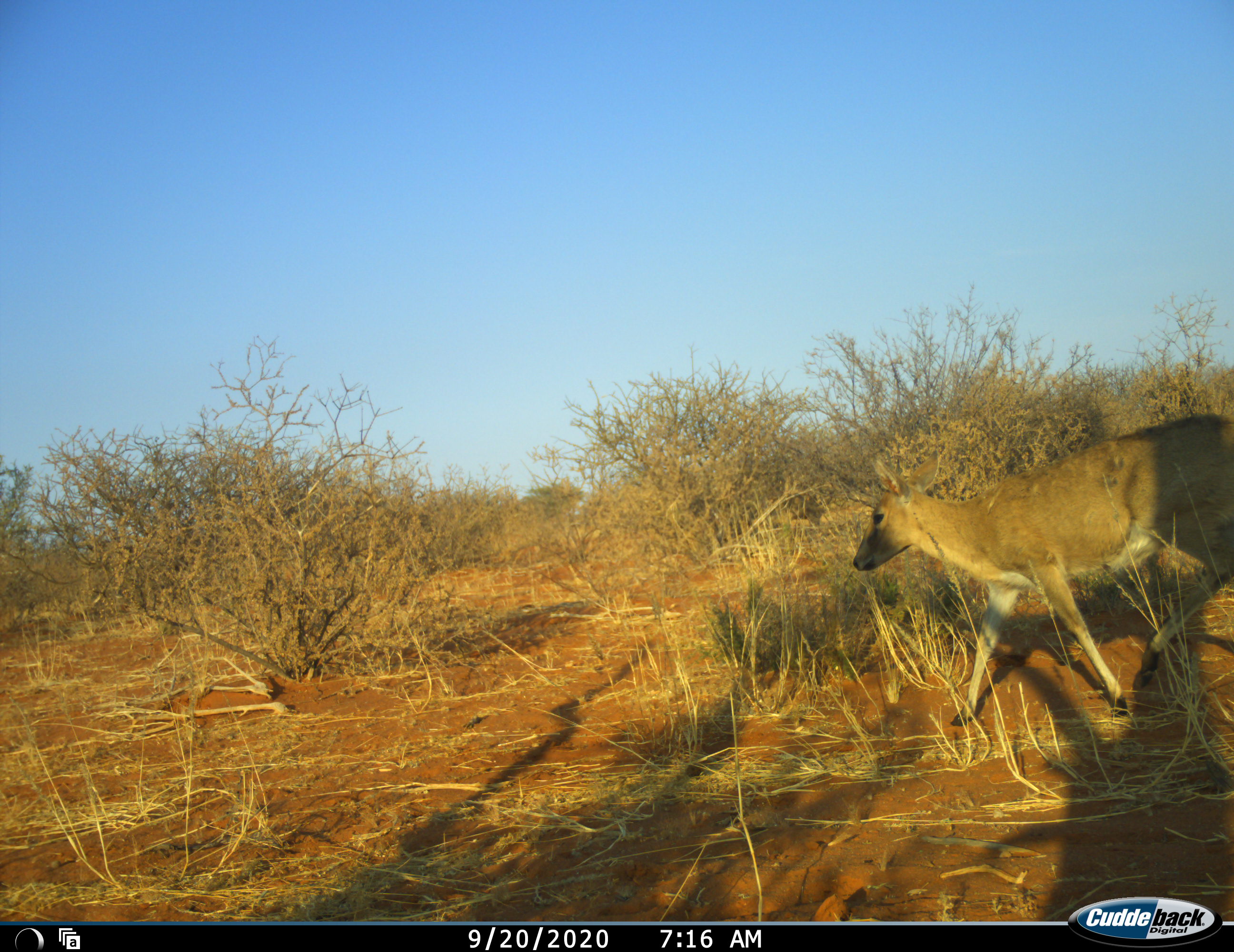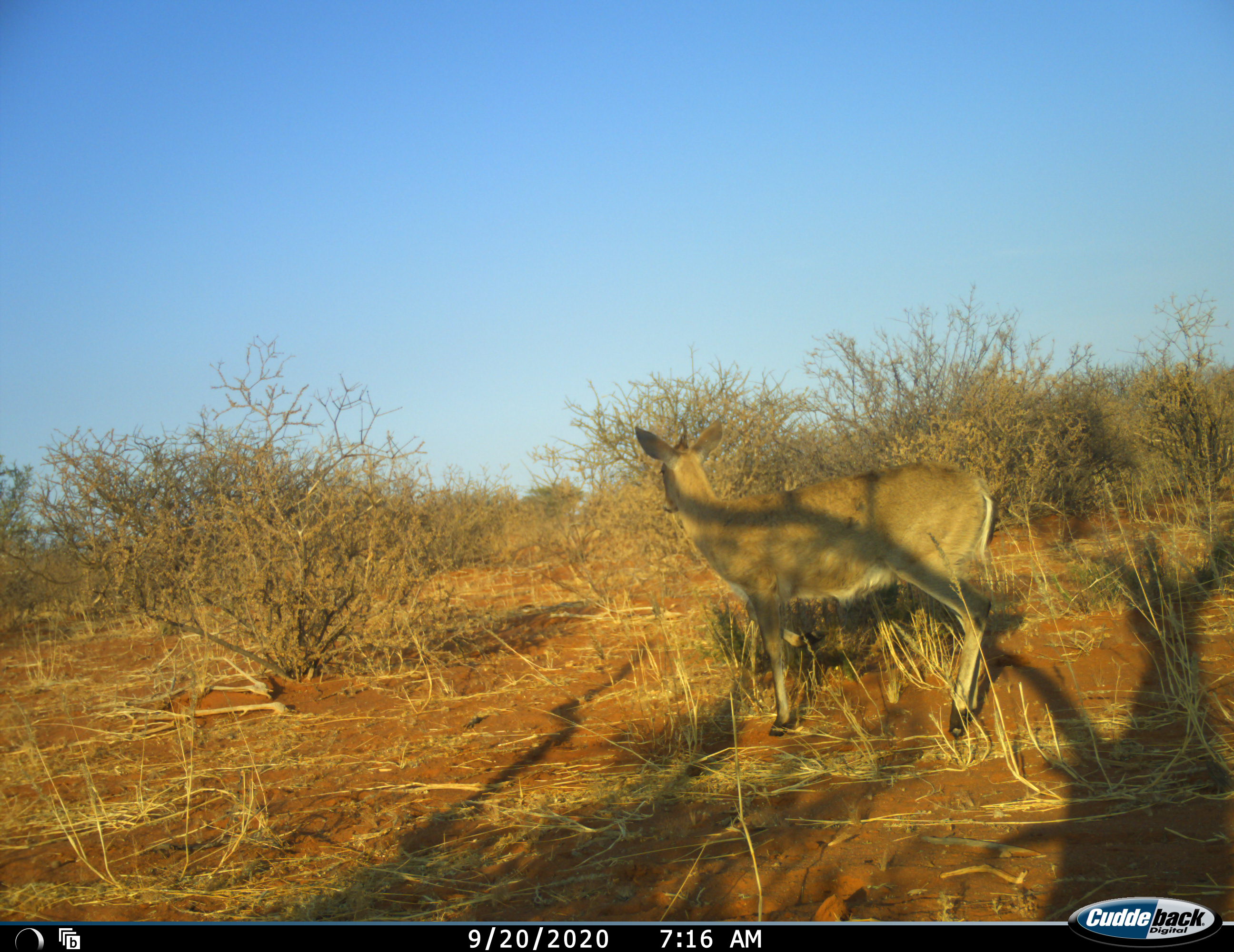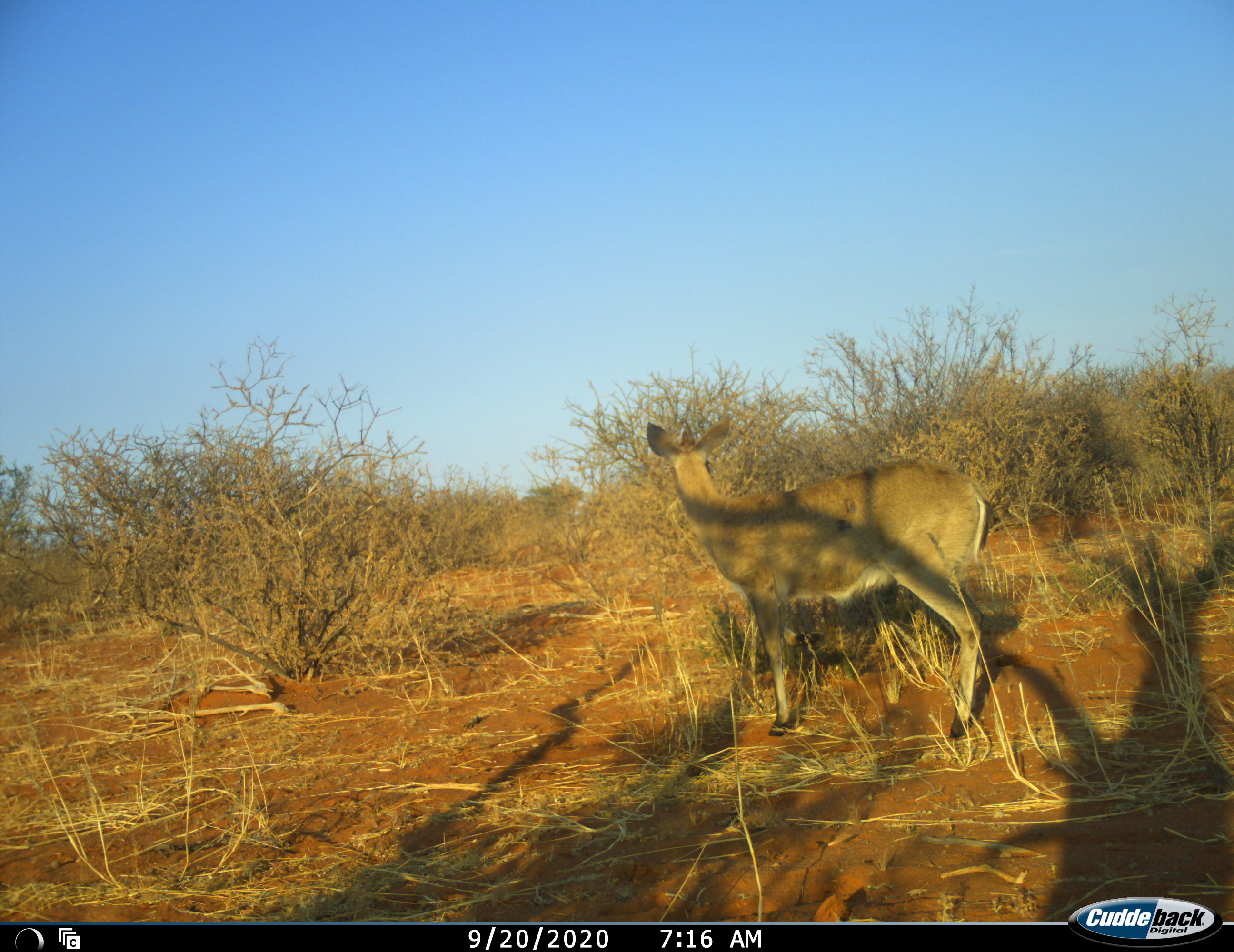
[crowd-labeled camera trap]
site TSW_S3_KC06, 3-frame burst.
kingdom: Animalia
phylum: Chordata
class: Mammalia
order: Artiodactyla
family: Bovidae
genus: Sylvicapra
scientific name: Sylvicapra grimmia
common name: common duiker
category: duikercommongrey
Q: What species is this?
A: Duikercommongrey (common duiker) (Sylvicapra grimmia).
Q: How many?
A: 1.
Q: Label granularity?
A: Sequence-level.